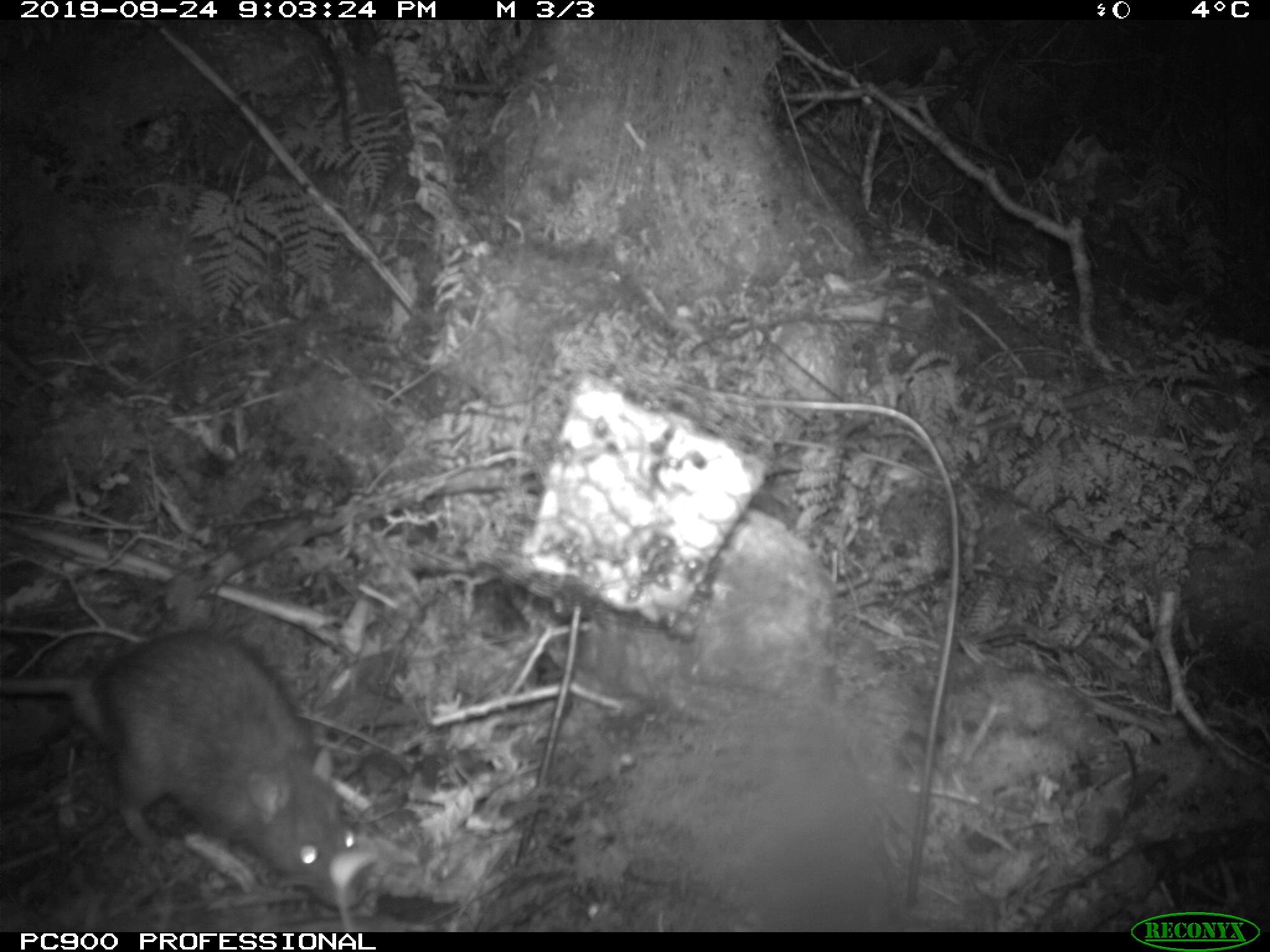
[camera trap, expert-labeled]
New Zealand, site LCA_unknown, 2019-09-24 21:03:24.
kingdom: Animalia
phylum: Chordata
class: Mammalia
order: Rodentia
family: Muridae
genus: Rattus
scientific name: Rattus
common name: rat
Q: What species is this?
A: Rat (Rattus).